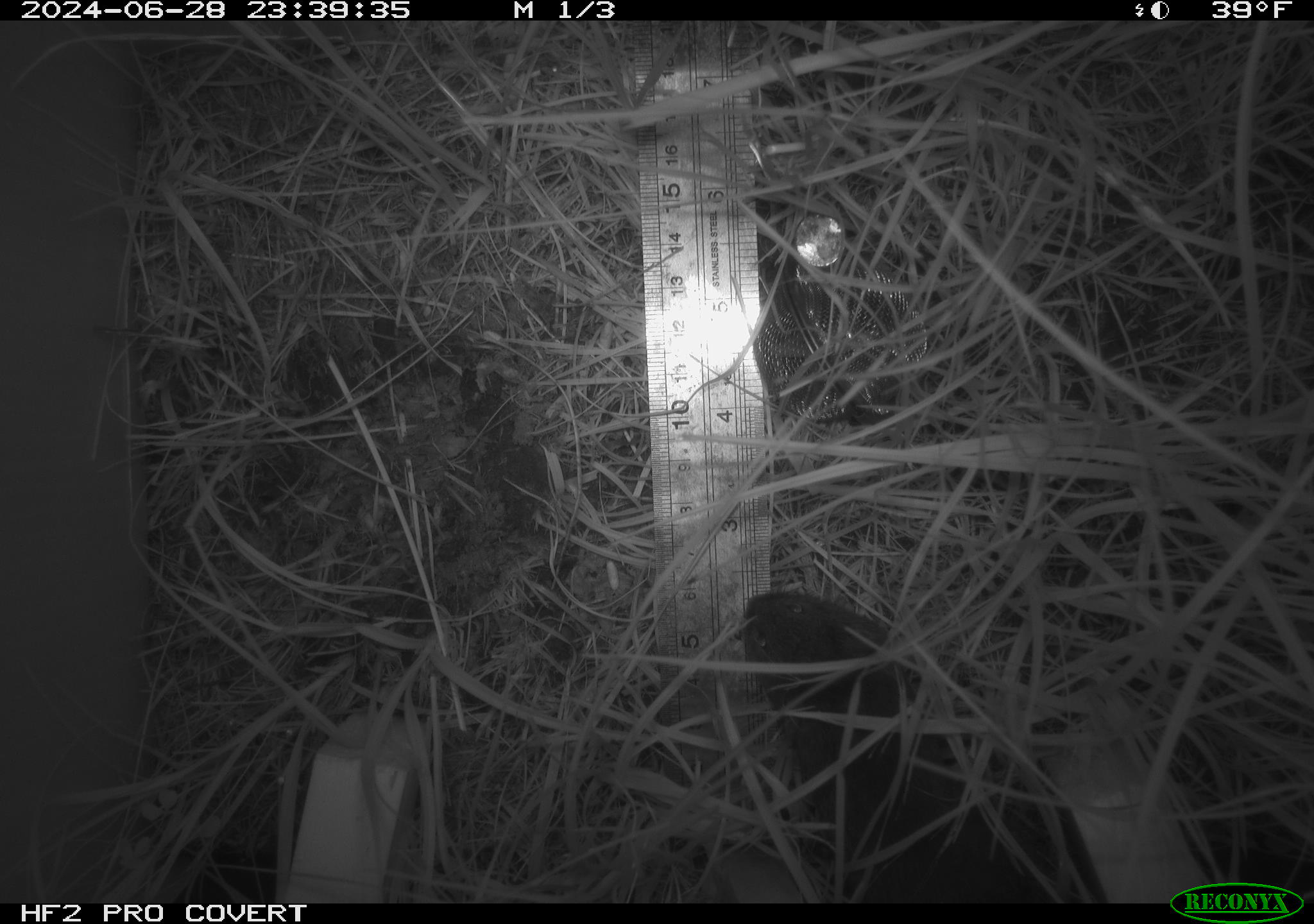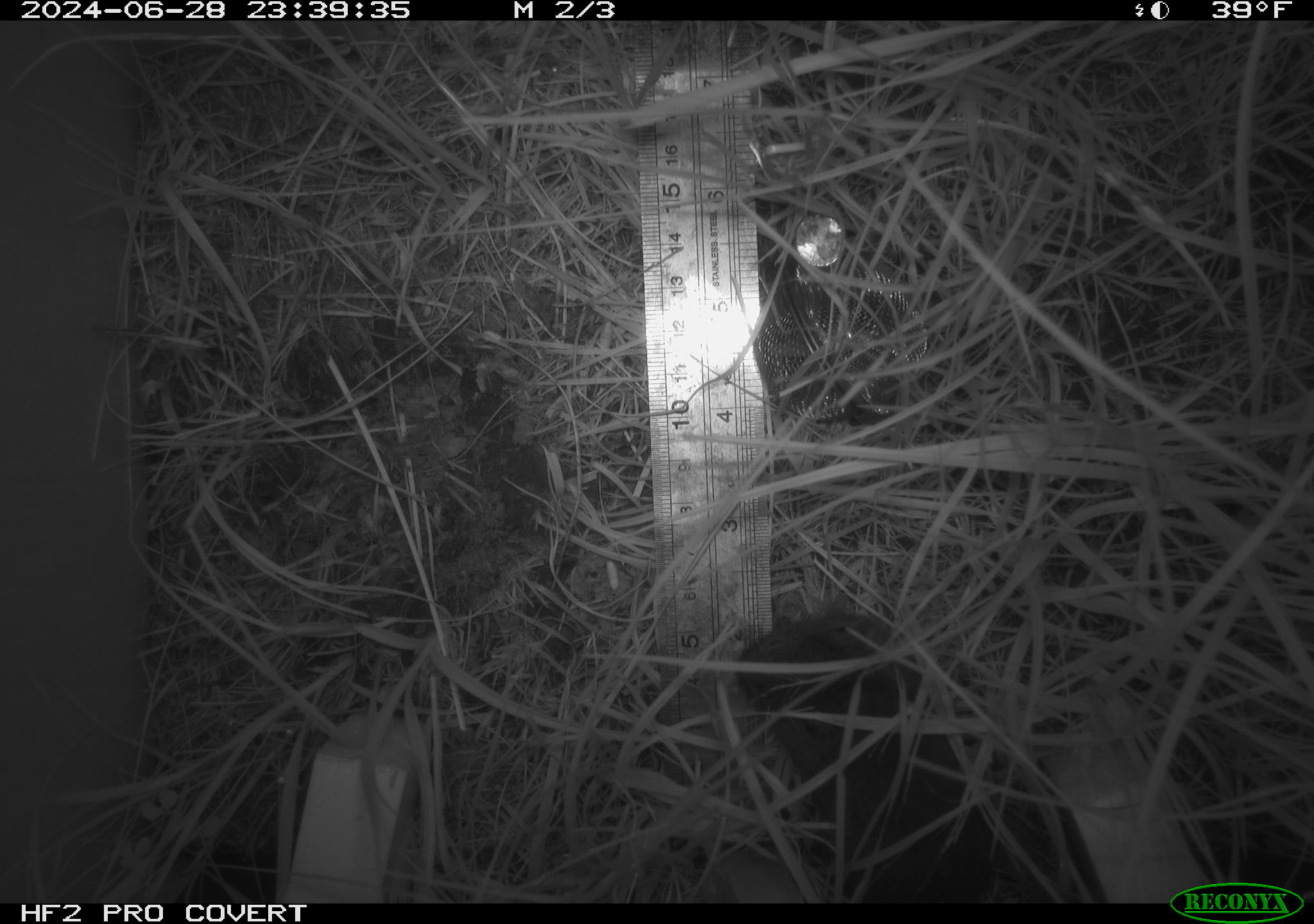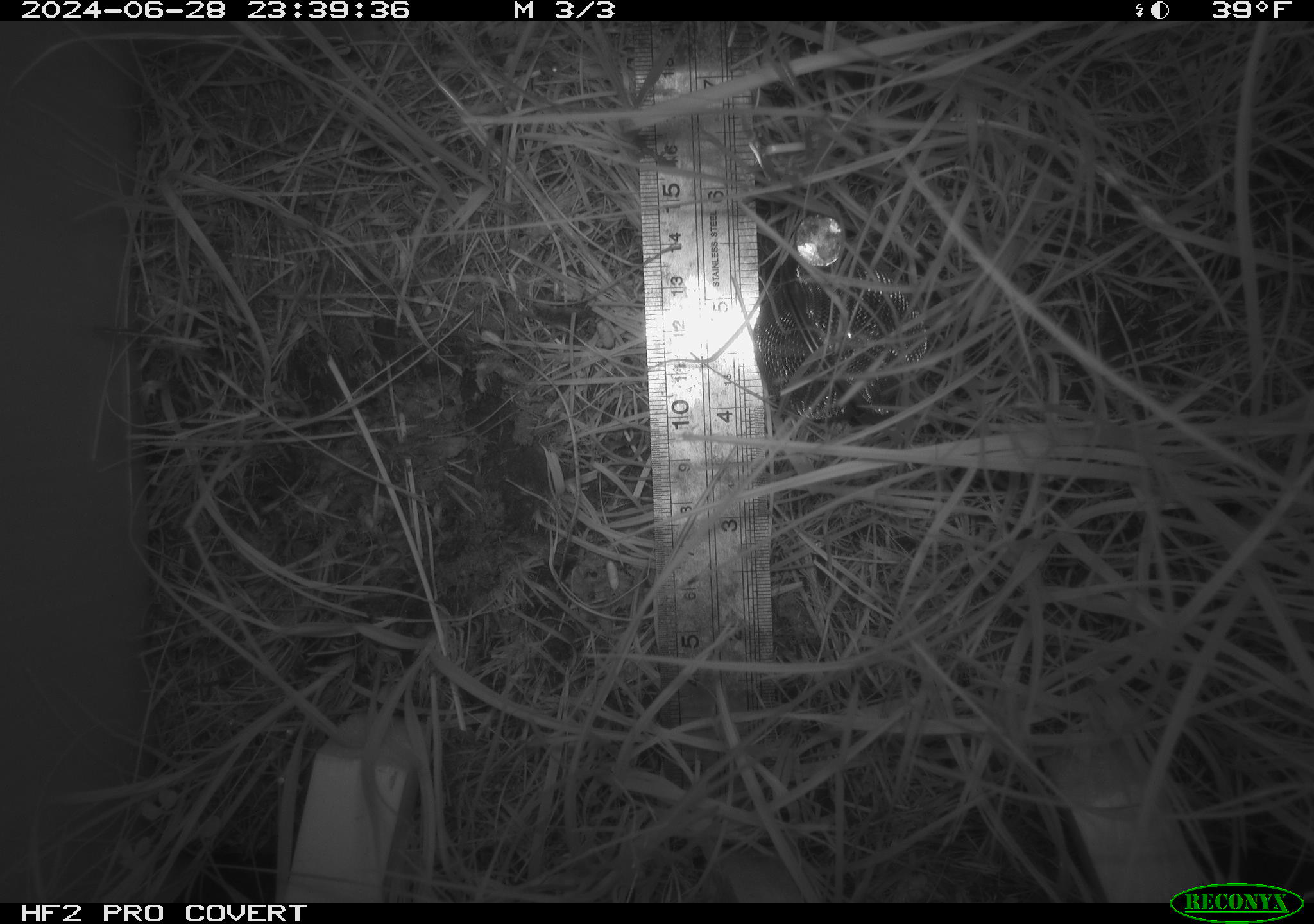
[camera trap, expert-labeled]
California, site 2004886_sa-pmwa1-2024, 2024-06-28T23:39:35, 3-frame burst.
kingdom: Animalia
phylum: Chordata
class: Mammalia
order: Rodentia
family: Cricetidae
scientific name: Arvicolinae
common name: voles, lemmings, and muskrats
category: arvicolinae subfamily